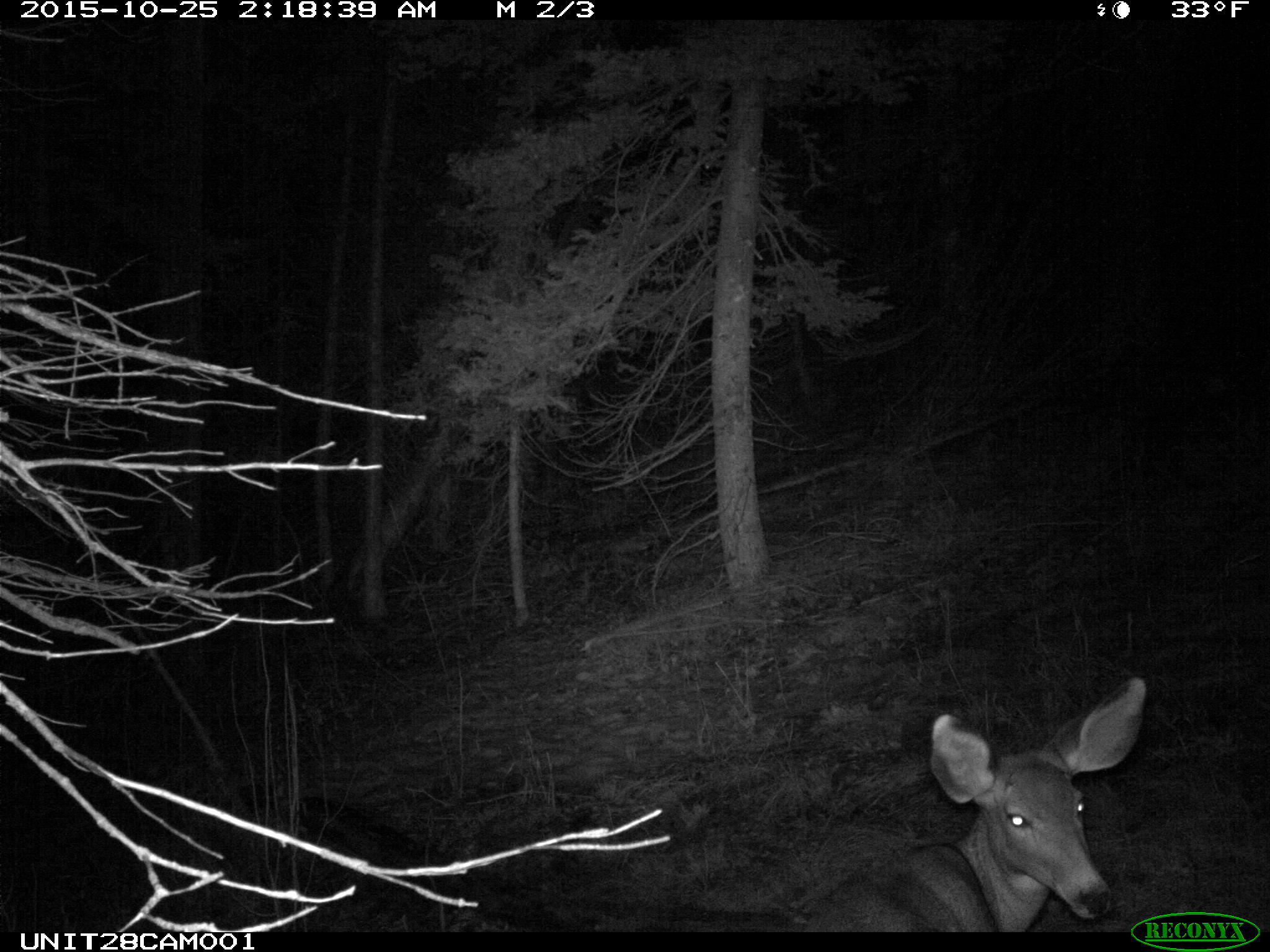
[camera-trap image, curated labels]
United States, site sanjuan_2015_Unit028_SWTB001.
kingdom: Animalia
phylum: Chordata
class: Mammalia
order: Artiodactyla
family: Cervidae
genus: Odocoileus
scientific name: Odocoileus hemionus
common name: mule deer